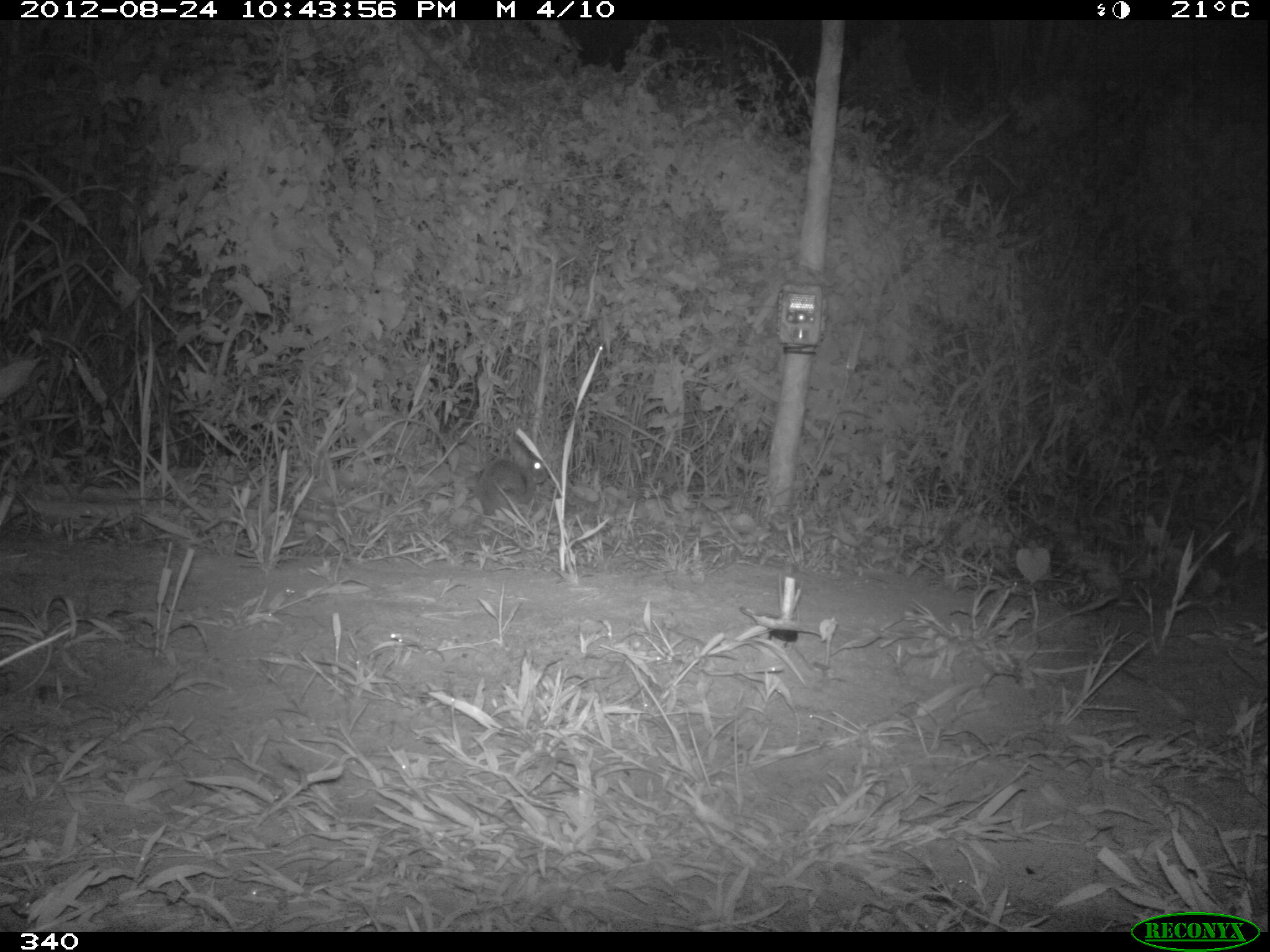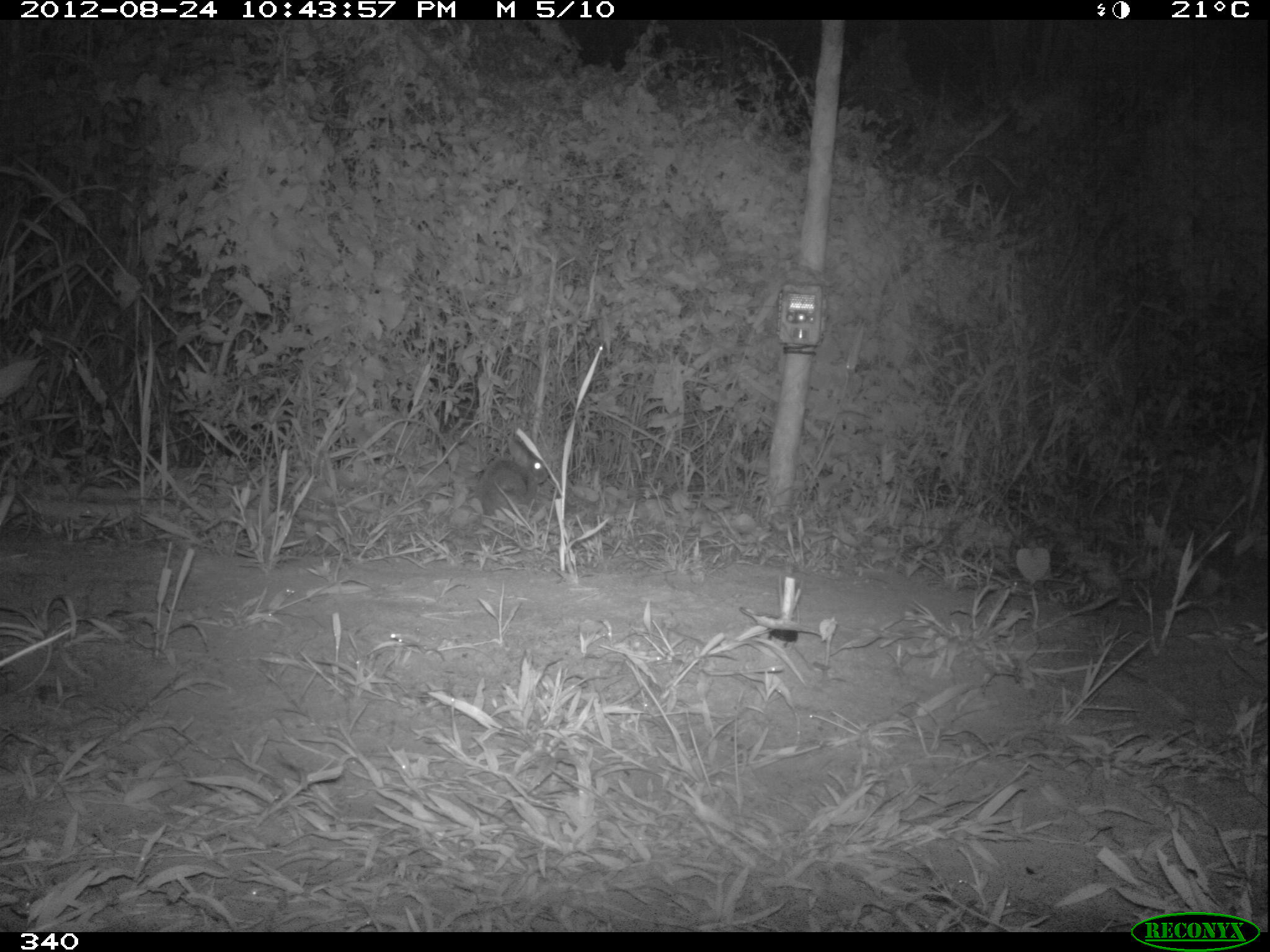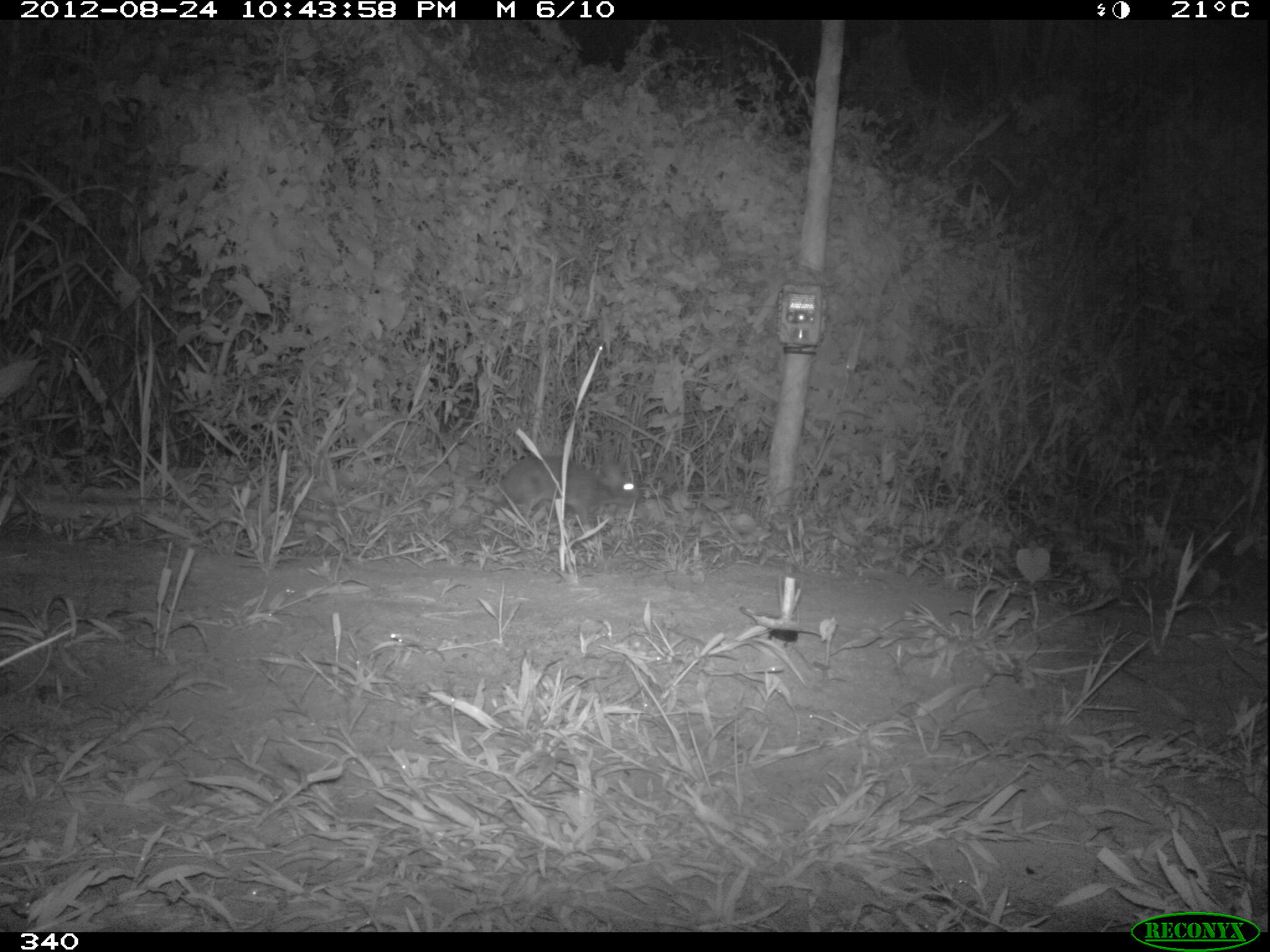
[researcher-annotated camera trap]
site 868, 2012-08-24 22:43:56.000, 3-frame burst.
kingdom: Animalia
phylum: Chordata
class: Mammalia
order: Lagomorpha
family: Leporidae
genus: Sylvilagus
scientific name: Sylvilagus brasiliensis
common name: tapeti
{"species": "Sylvilagus brasiliensis (tapeti)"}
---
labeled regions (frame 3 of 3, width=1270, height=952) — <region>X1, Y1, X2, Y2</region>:
sylvilagus brasiliensis: <region>499, 451, 636, 526</region>